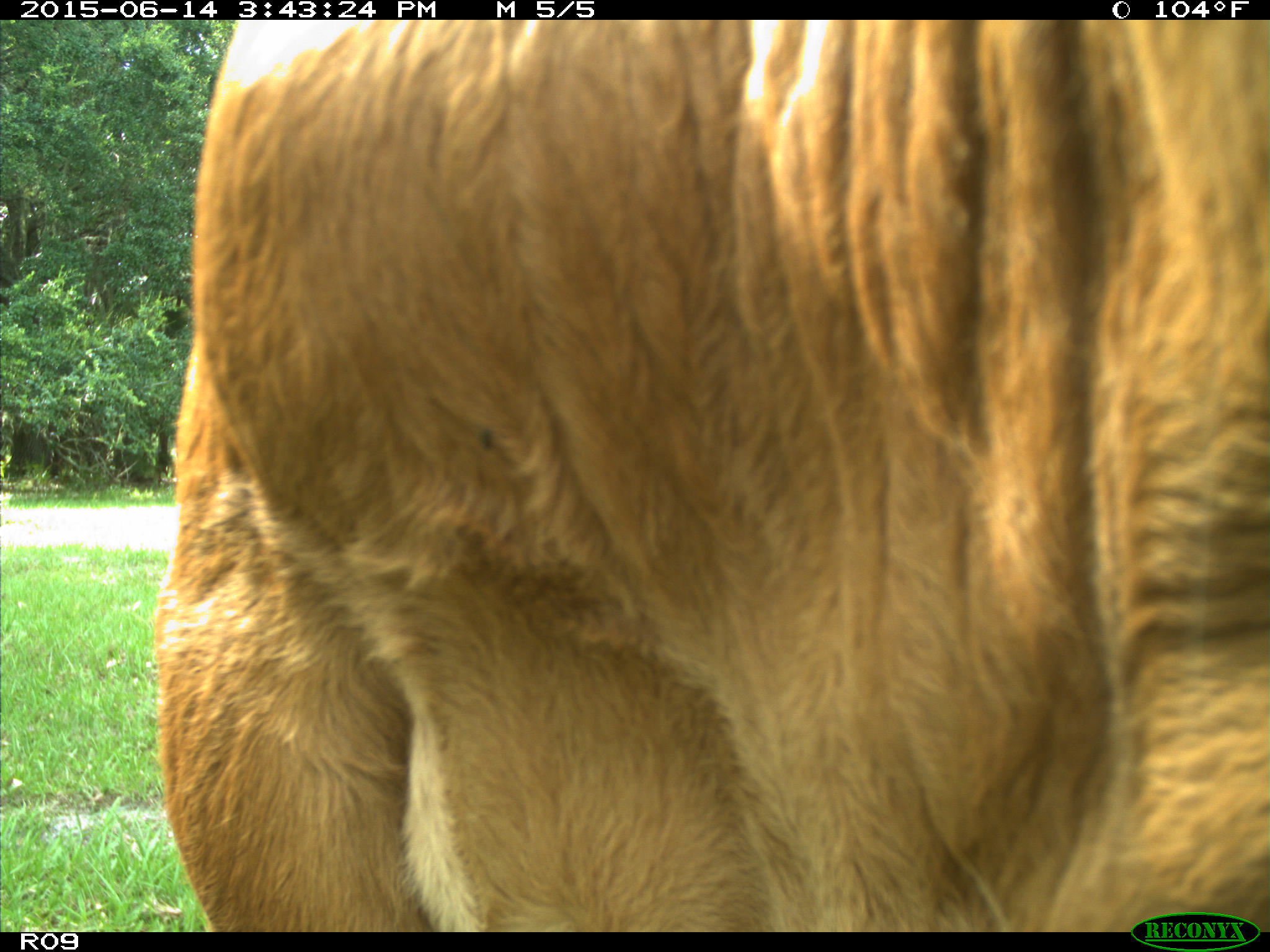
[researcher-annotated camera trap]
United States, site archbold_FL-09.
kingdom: Animalia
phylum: Chordata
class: Mammalia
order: Artiodactyla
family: Bovidae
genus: Bos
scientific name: Bos taurus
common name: domestic cow